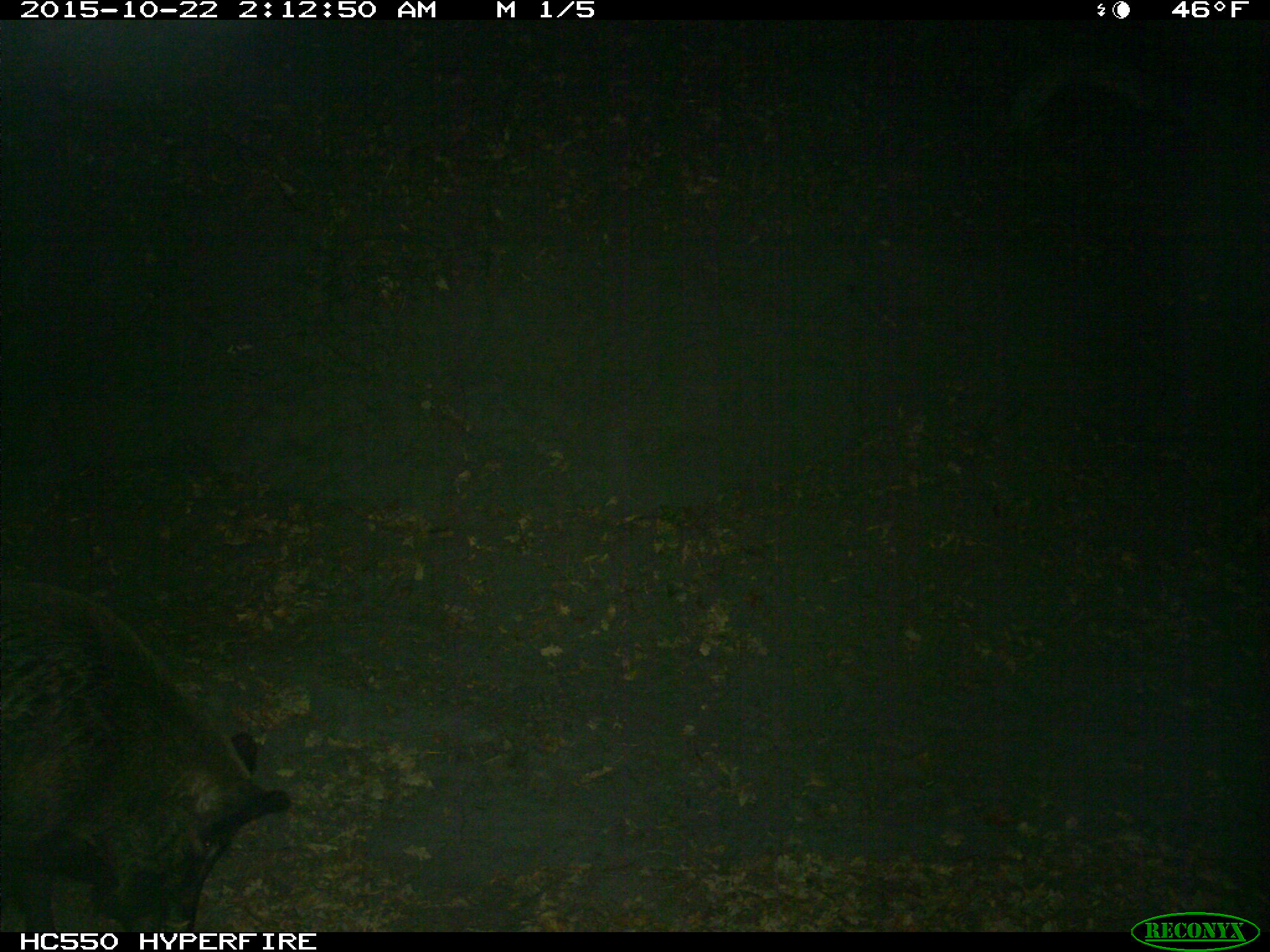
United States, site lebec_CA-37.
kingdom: Animalia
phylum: Chordata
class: Mammalia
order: Artiodactyla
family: Suidae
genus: Sus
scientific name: Sus scrofa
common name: wild boar